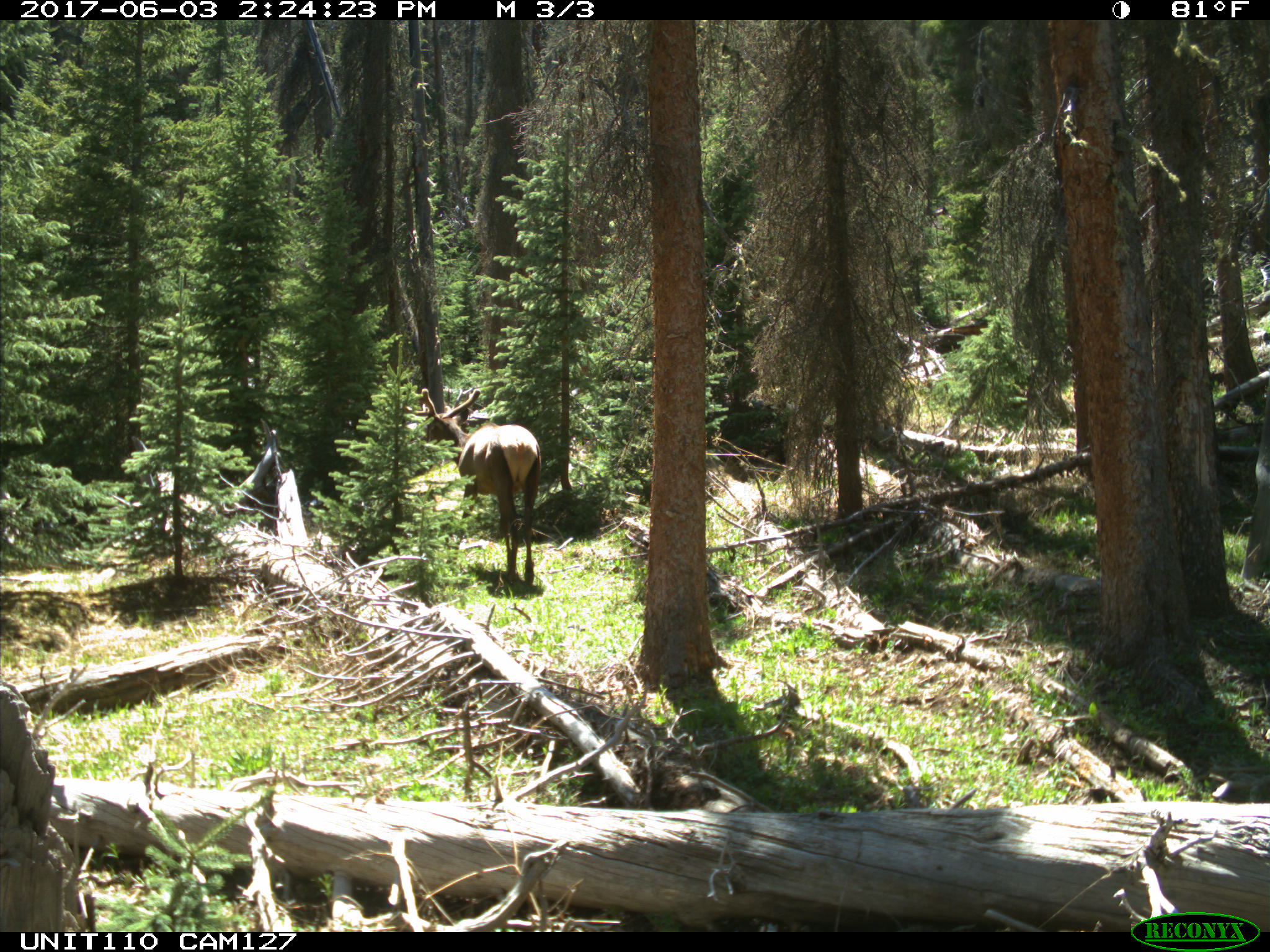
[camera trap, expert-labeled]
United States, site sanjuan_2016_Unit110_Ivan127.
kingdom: Animalia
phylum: Chordata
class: Mammalia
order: Artiodactyla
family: Cervidae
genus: Cervus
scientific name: Cervus elaphus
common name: red deer